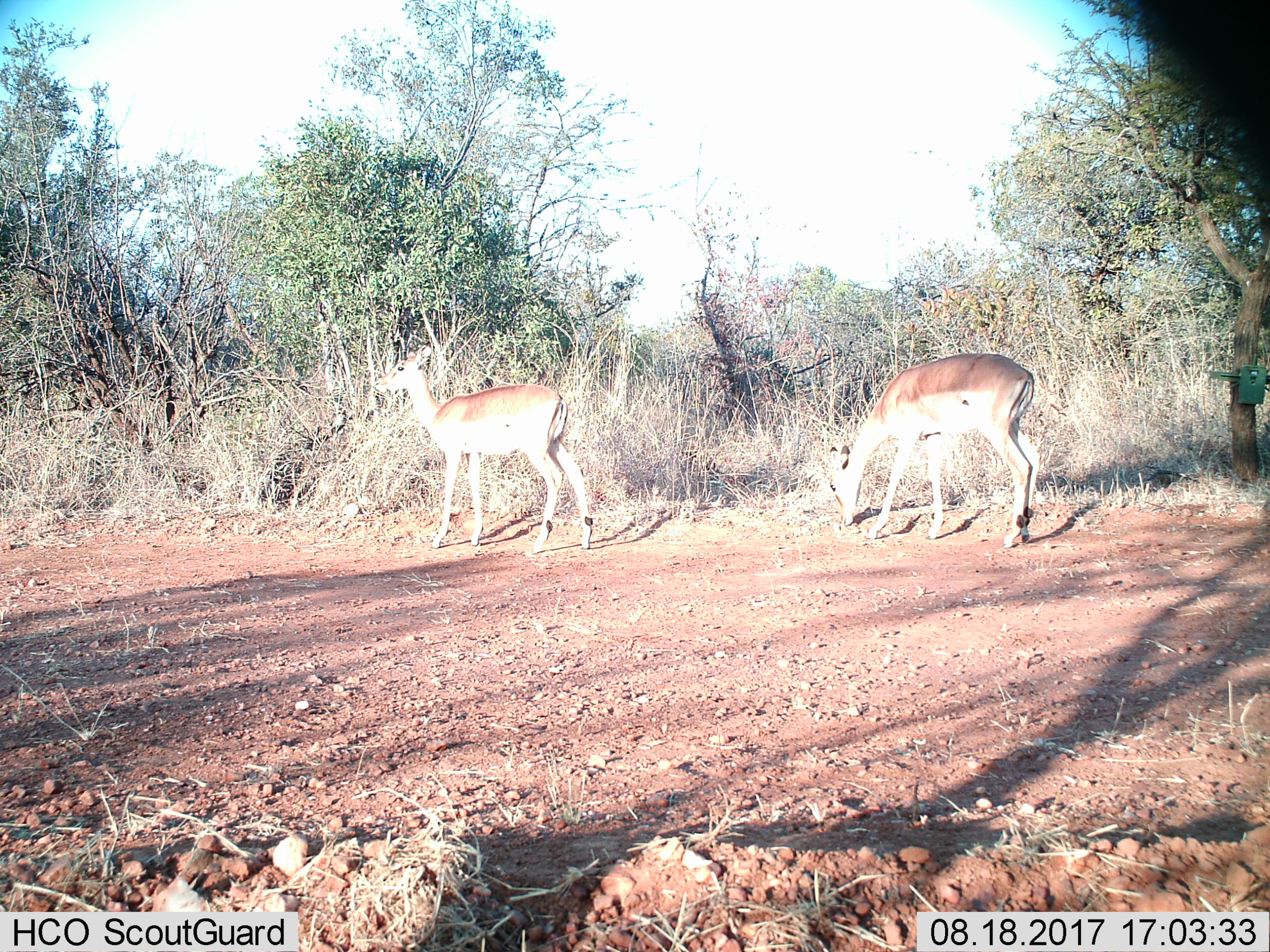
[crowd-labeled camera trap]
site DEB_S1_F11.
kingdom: Animalia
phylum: Chordata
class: Mammalia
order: Artiodactyla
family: Bovidae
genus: Aepyceros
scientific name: Aepyceros melampus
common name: impala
Impala (Aepyceros melampus), count 2. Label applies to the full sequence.